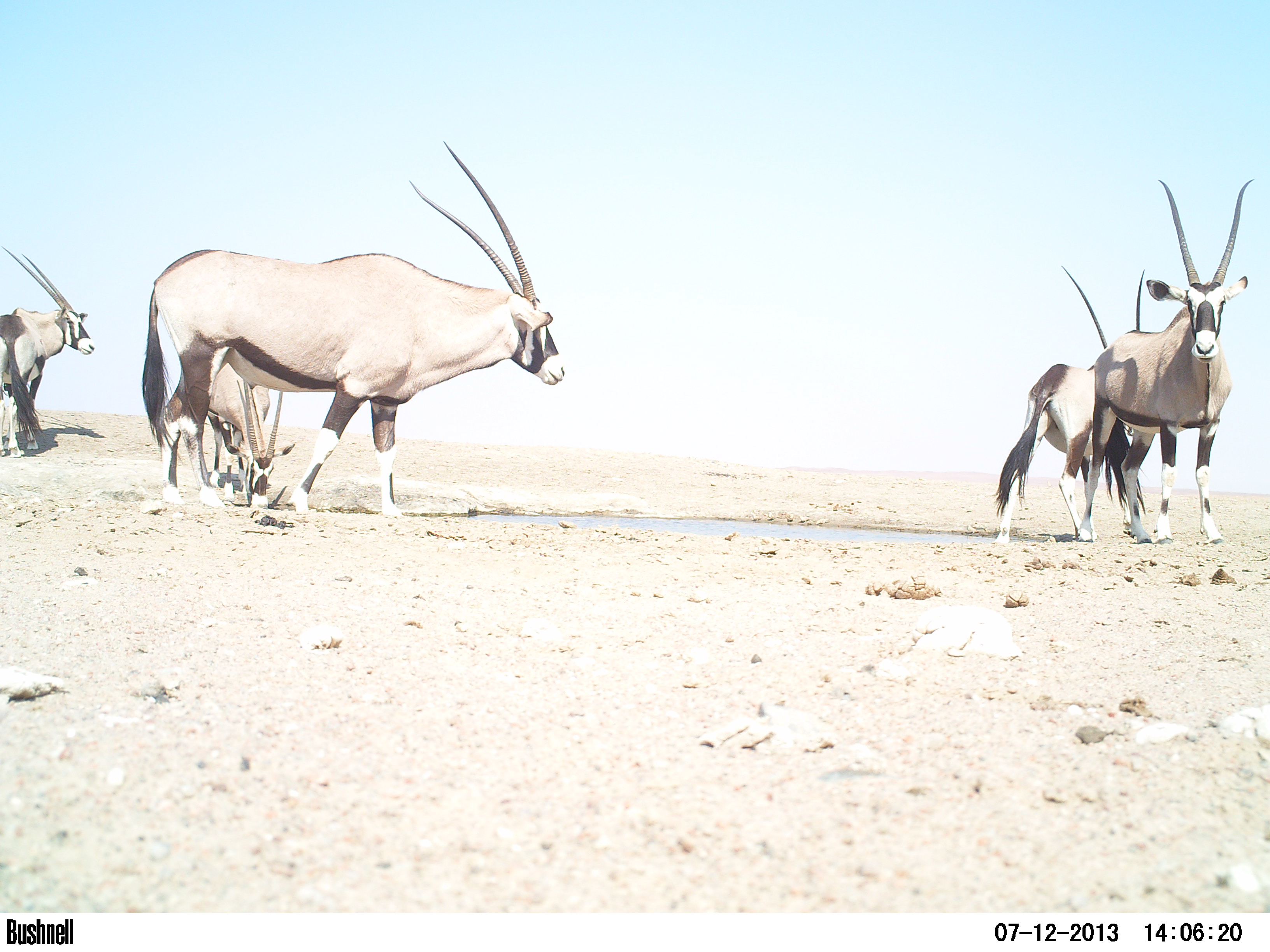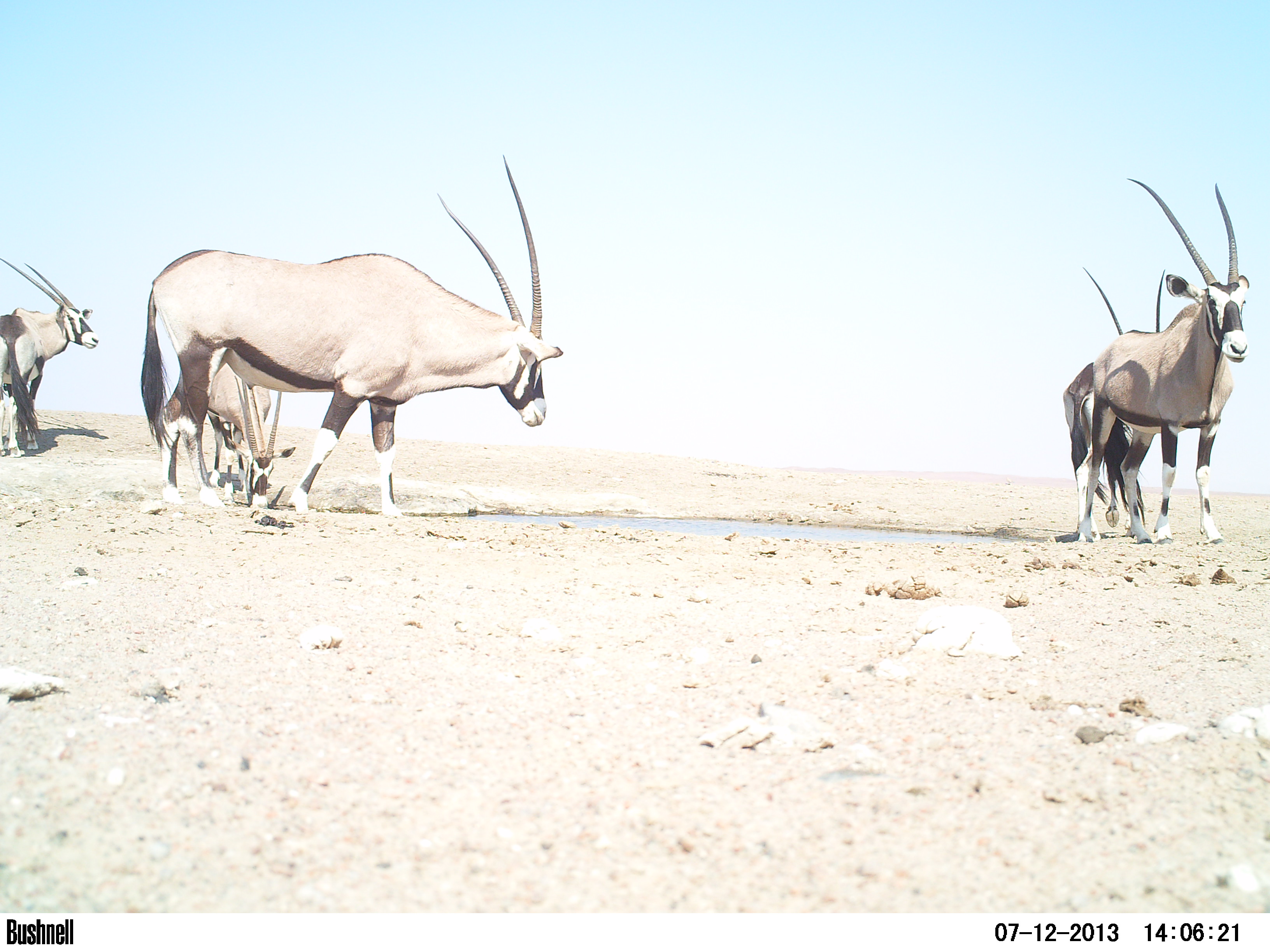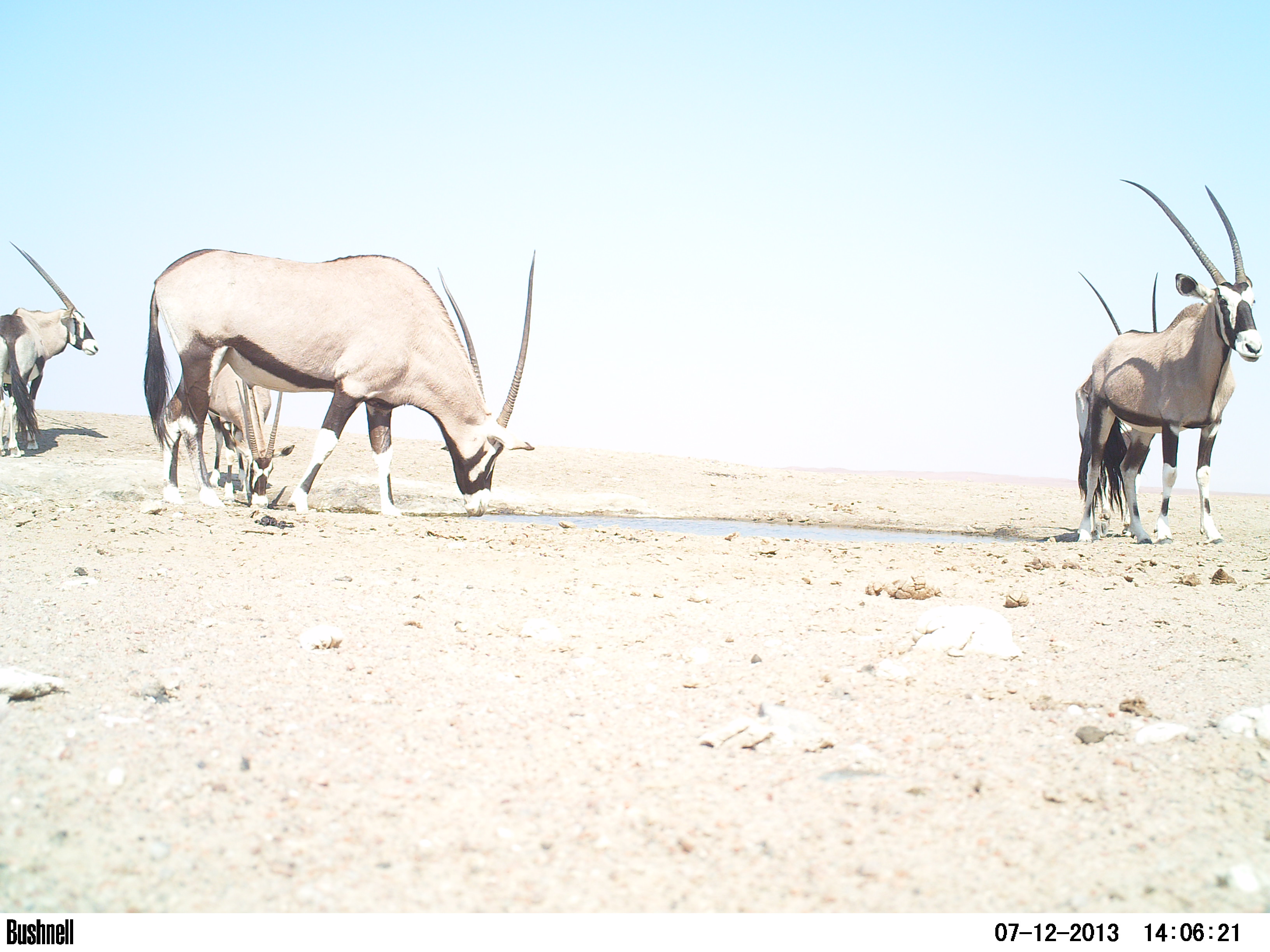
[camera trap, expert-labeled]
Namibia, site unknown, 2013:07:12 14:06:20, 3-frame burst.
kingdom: Animalia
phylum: Chordata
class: Mammalia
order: Artiodactyla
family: Bovidae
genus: Oryx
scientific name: Oryx gazella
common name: gemsbok